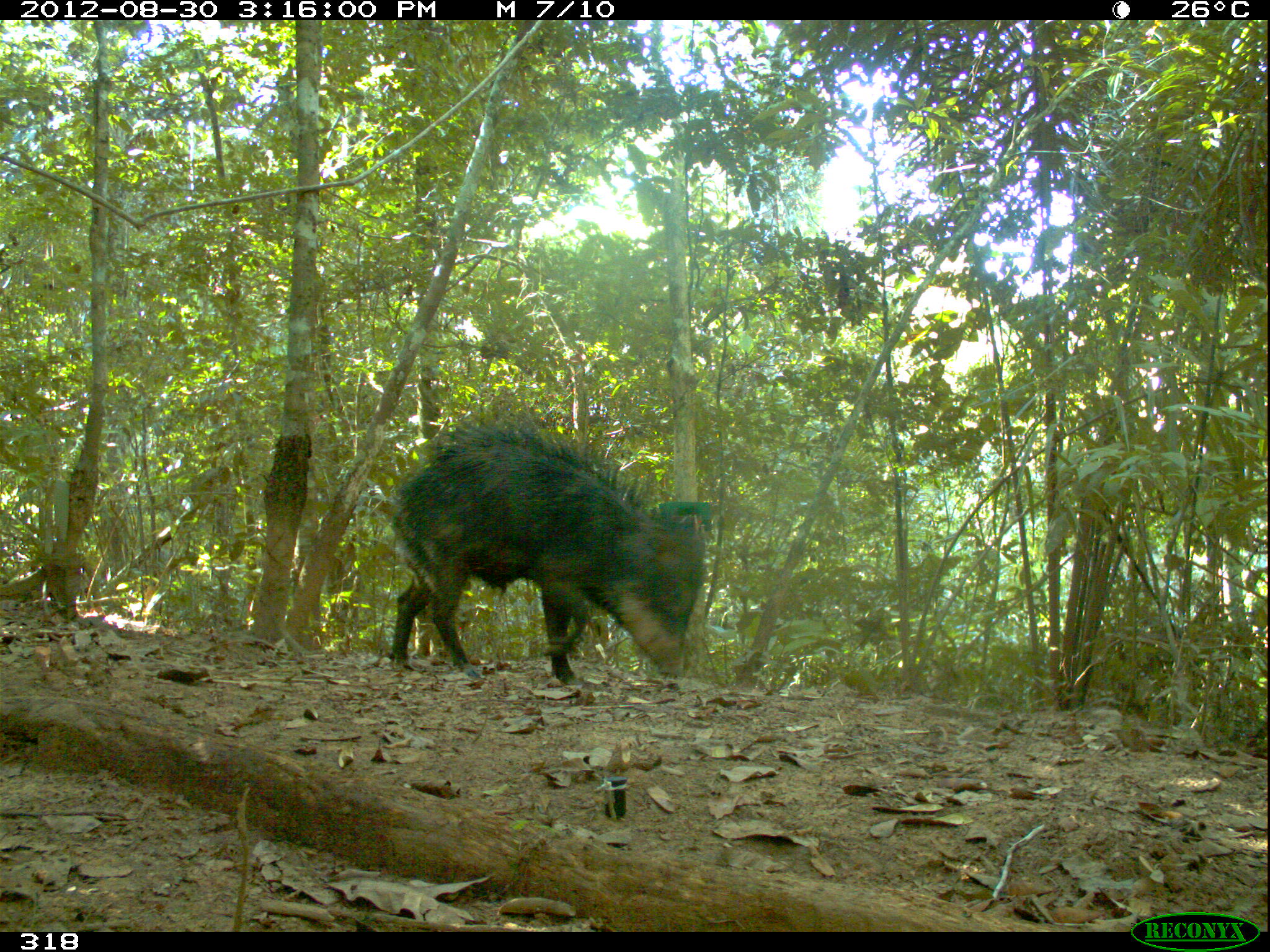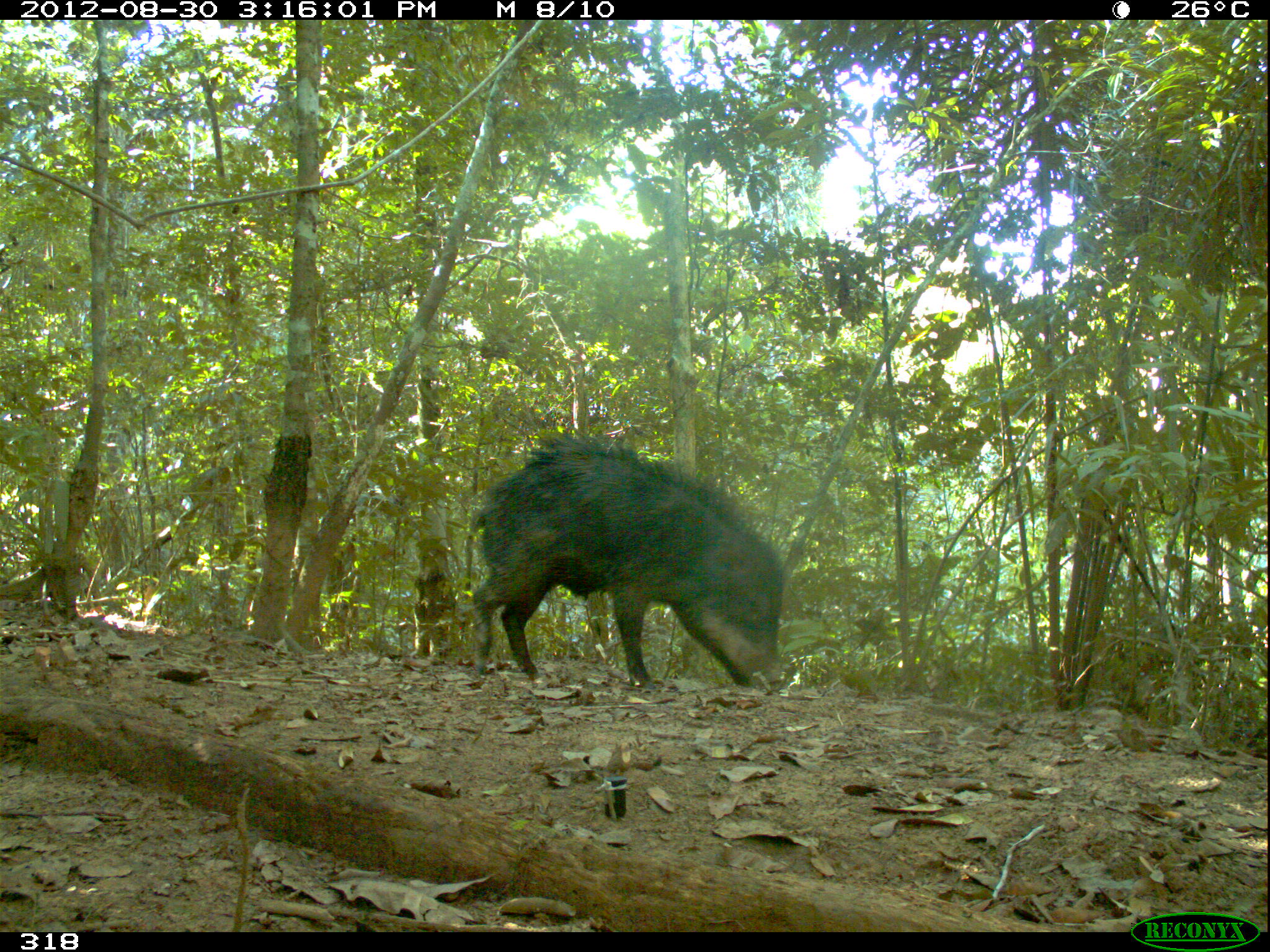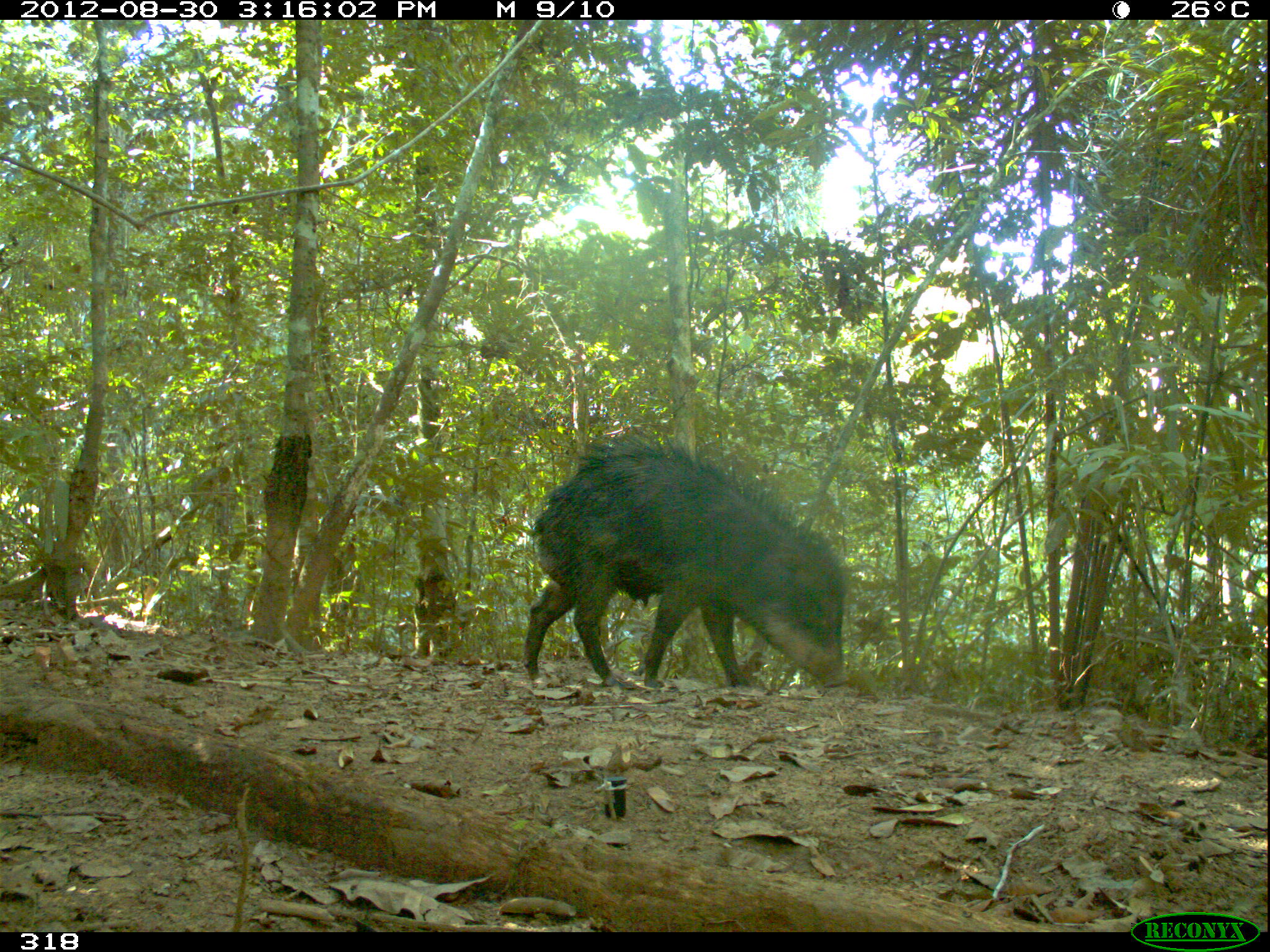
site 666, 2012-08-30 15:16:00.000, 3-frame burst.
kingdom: Animalia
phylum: Chordata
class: Mammalia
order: Artiodactyla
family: Tayassuidae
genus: Tayassu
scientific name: Tayassu pecari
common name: white-lipped peccary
Tayassu pecari (white-lipped peccary).